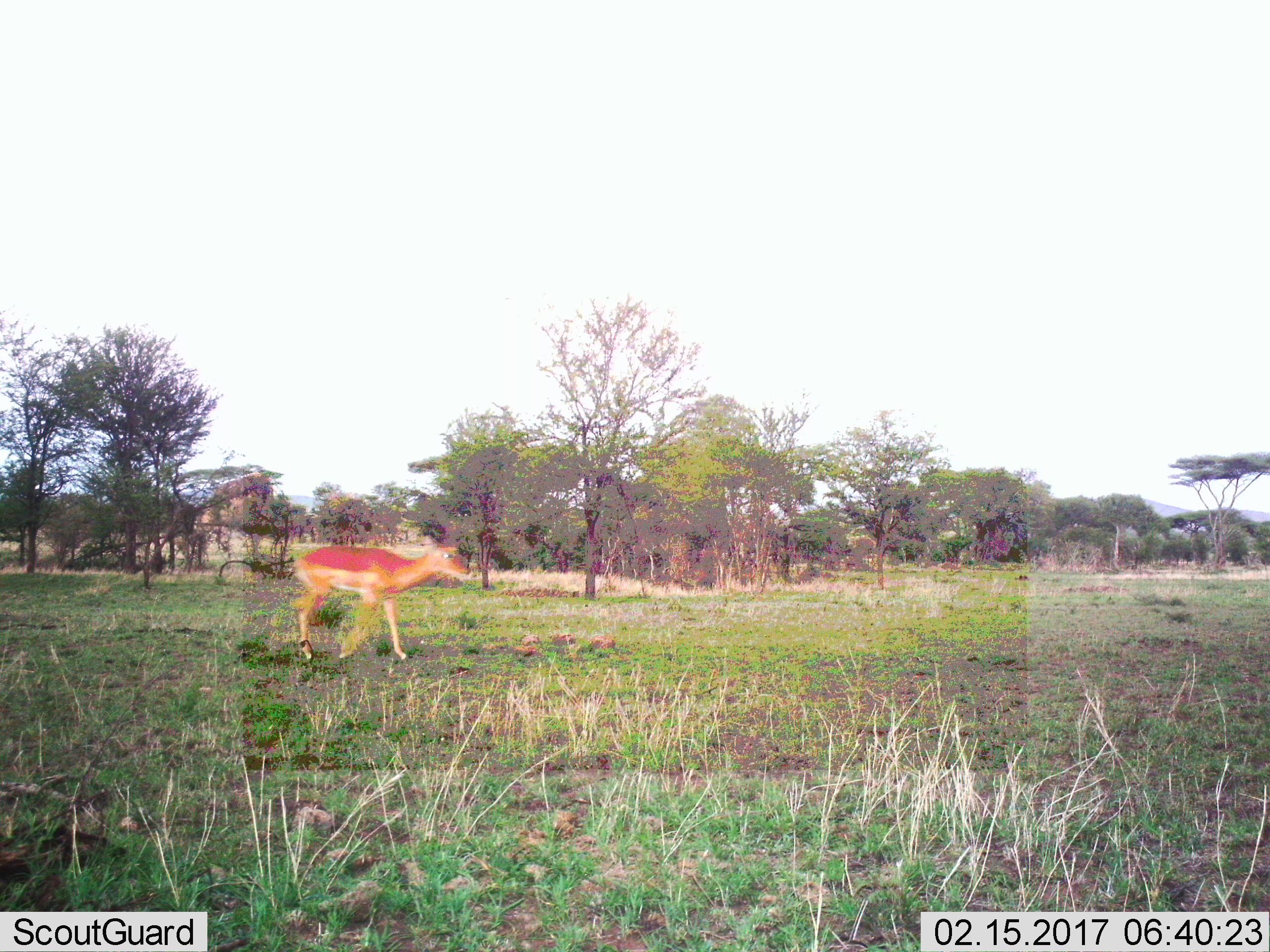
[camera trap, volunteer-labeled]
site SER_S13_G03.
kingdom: Animalia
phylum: Chordata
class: Mammalia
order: Artiodactyla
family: Bovidae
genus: Aepyceros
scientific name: Aepyceros melampus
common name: impala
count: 1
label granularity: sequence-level